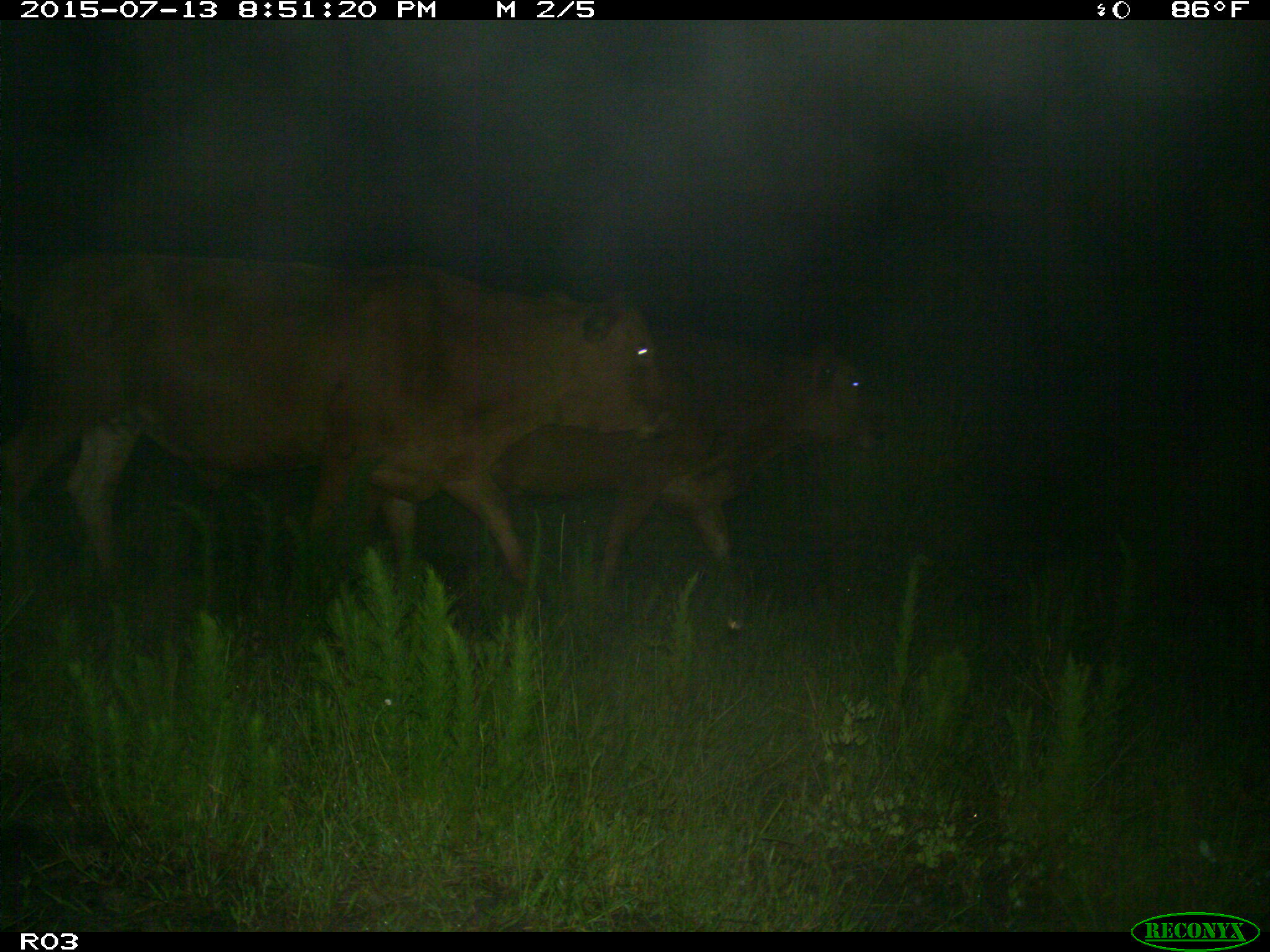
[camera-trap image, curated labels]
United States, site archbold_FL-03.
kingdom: Animalia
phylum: Chordata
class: Mammalia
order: Artiodactyla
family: Bovidae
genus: Bos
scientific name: Bos taurus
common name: domestic cow